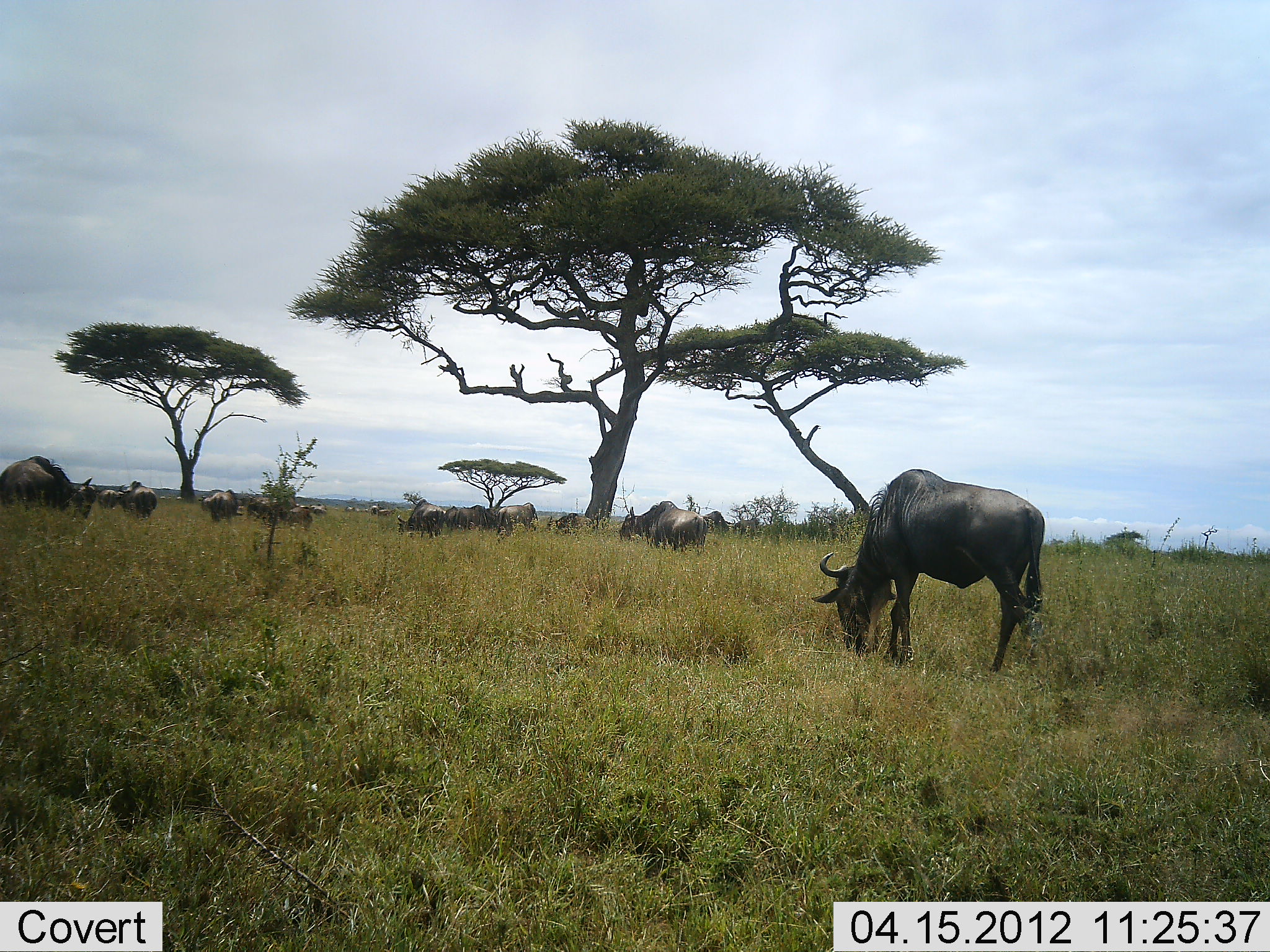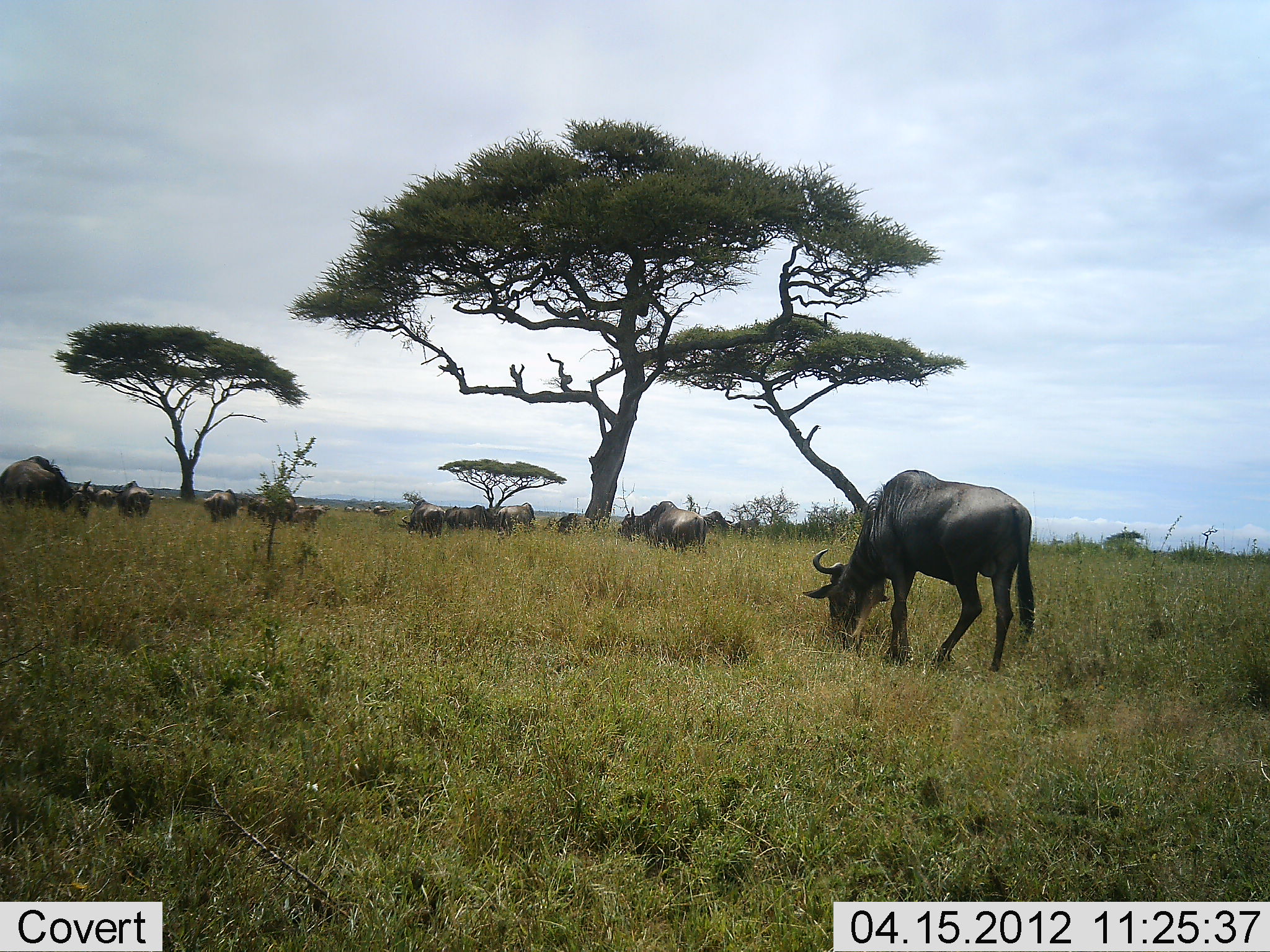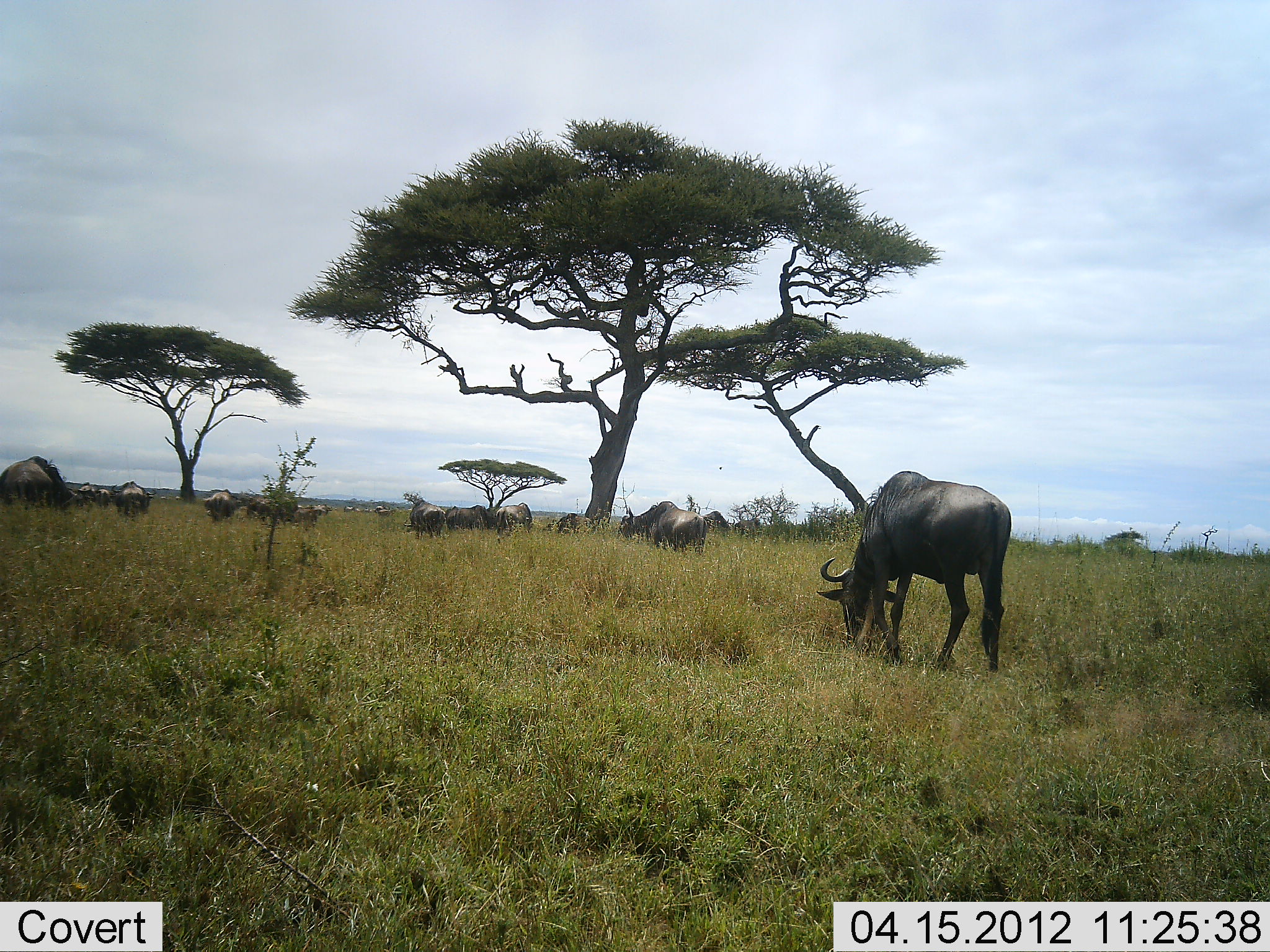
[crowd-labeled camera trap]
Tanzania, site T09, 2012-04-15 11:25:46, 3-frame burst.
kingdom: Animalia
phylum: Chordata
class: Mammalia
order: Artiodactyla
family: Bovidae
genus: Connochaetes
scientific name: Connochaetes taurinus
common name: blue wildebeest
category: wildebeest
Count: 11-50.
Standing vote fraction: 29%.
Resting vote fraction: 5%.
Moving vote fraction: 19%.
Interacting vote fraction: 5%.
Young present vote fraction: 0%.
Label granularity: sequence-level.